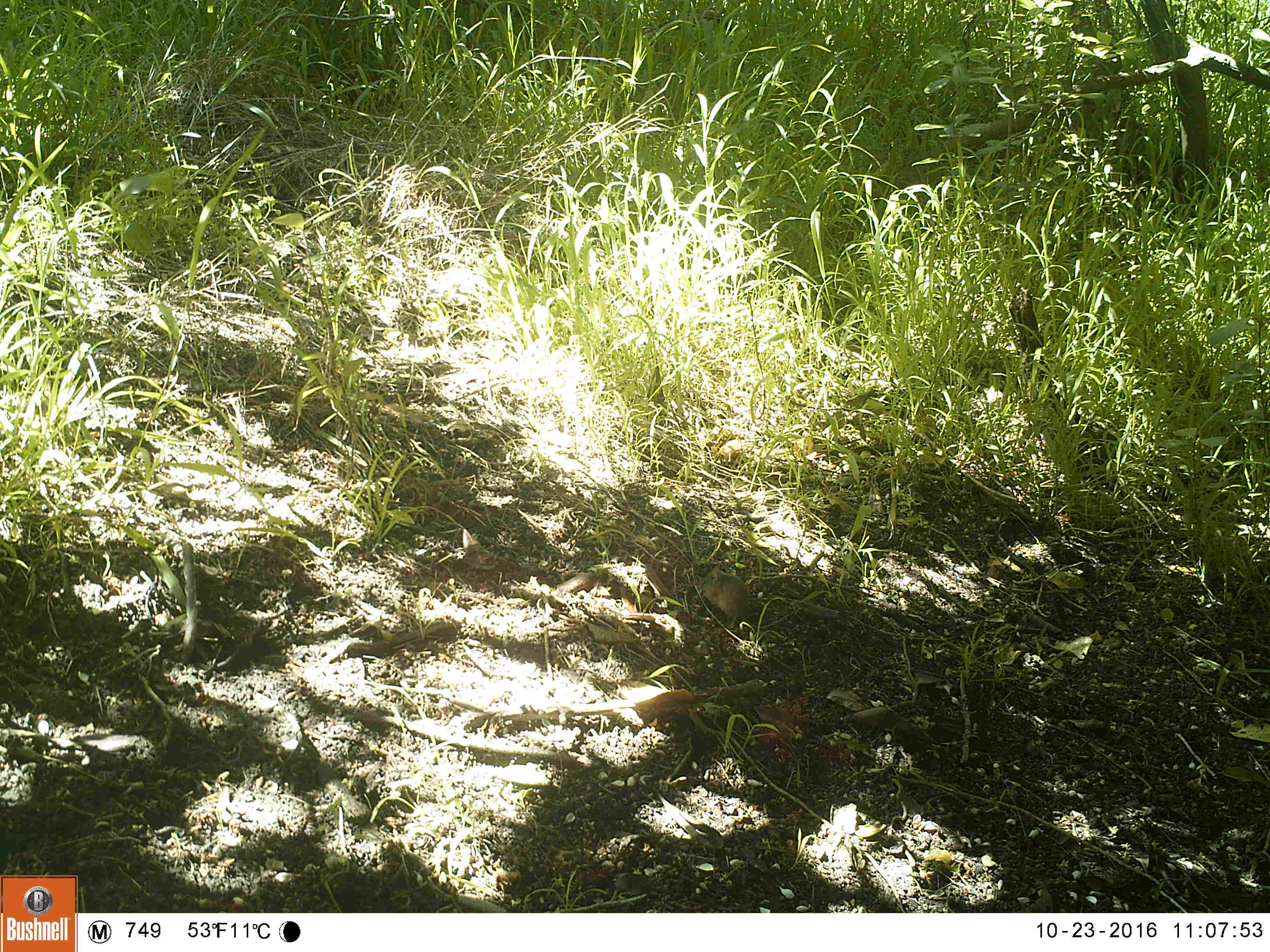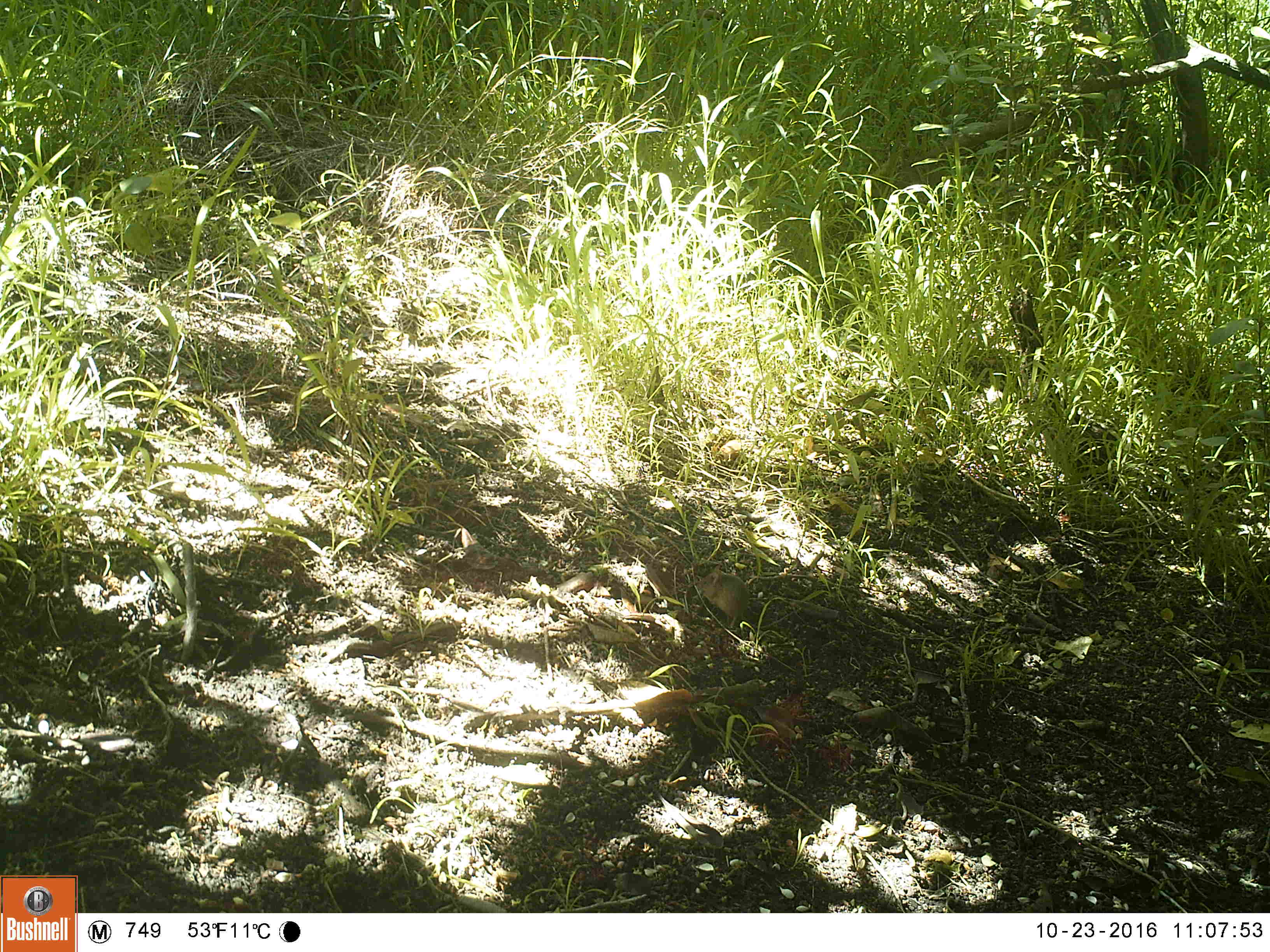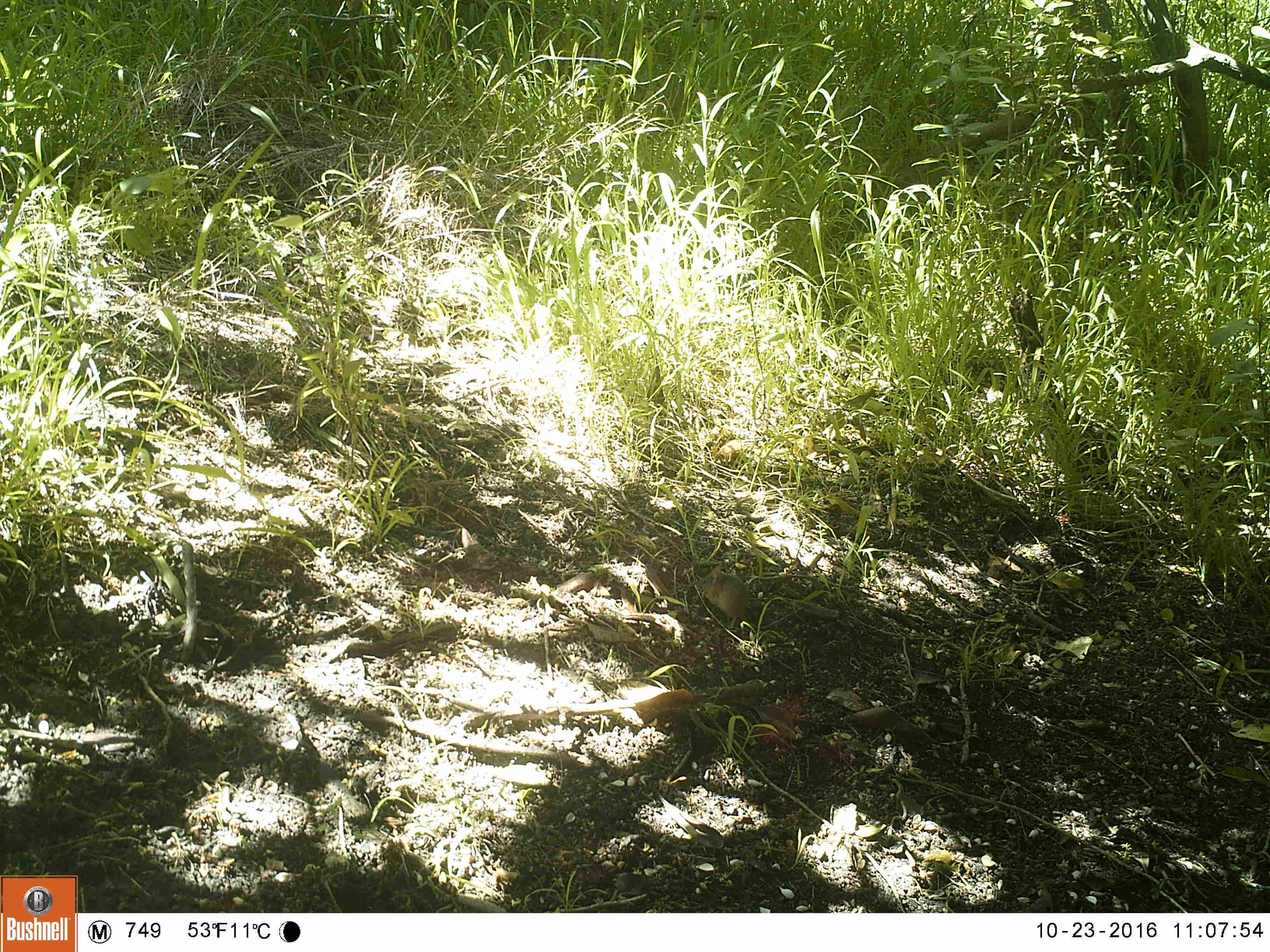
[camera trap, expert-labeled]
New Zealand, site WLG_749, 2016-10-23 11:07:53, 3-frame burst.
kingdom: Animalia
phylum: Chordata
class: Mammalia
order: Rodentia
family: Muridae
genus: Mus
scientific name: Mus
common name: mouse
Mouse (Mus).